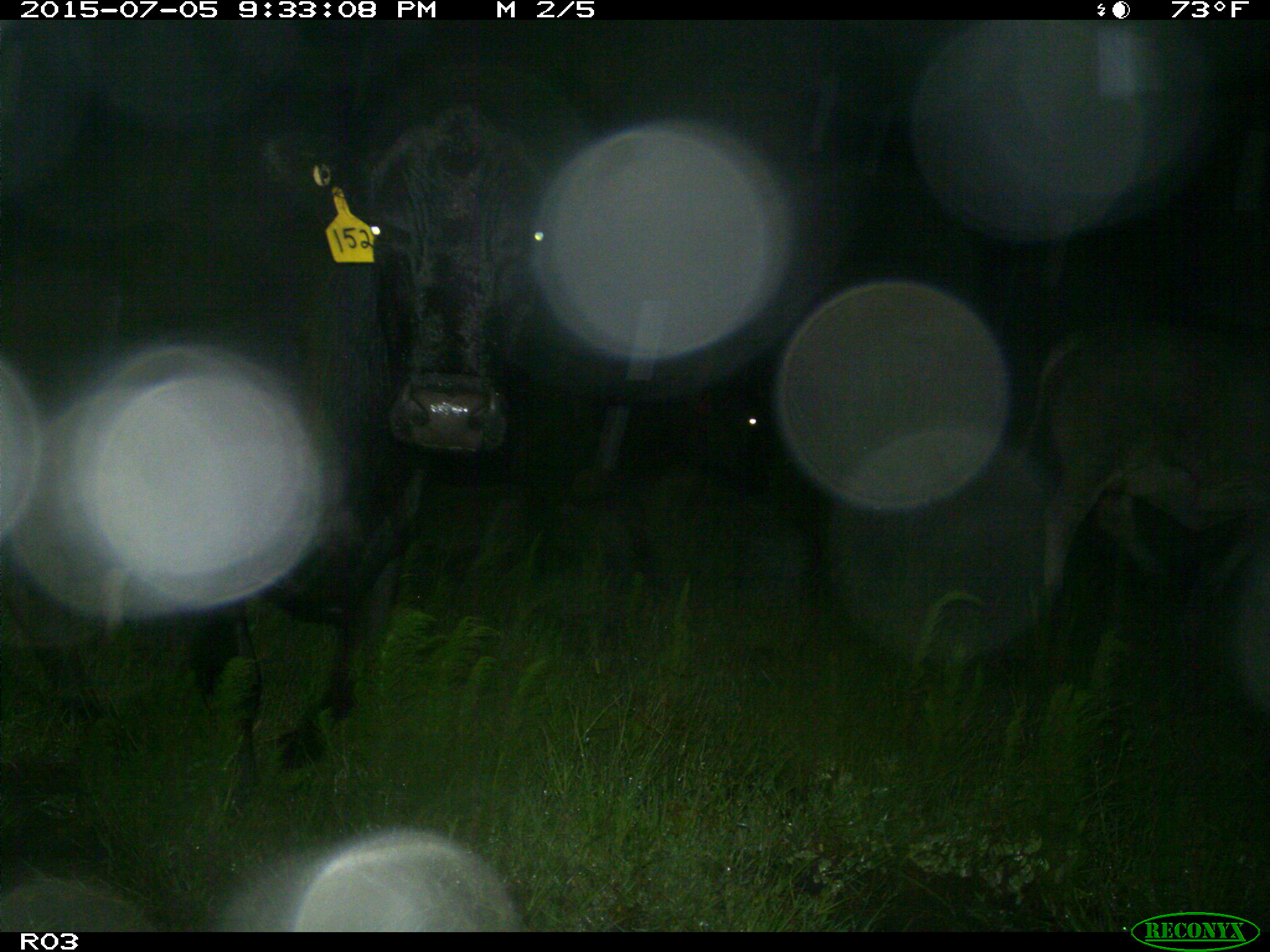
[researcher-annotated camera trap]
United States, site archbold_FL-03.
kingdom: Animalia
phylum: Chordata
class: Mammalia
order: Artiodactyla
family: Bovidae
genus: Bos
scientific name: Bos taurus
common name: domestic cow